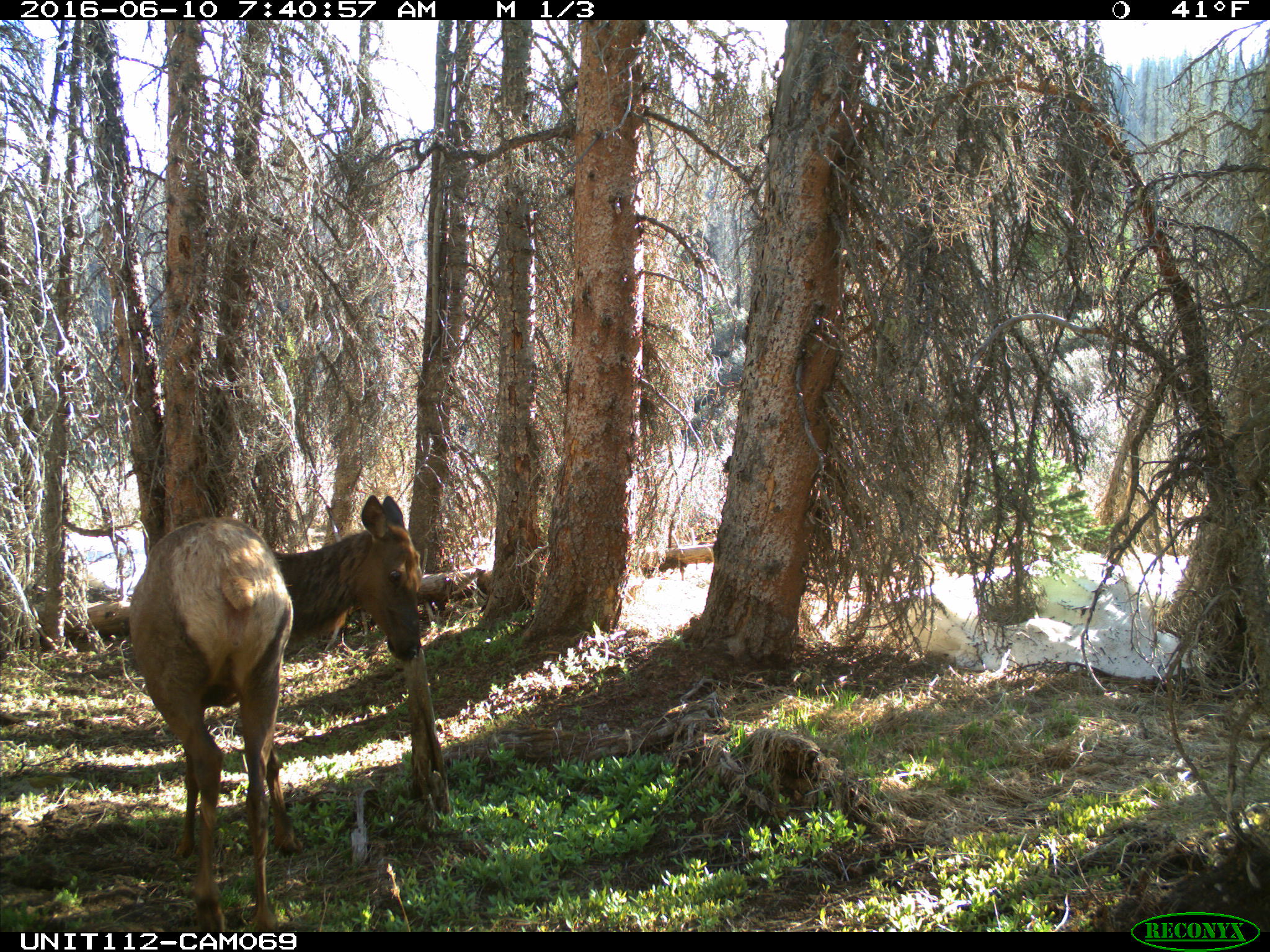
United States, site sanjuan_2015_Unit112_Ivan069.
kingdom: Animalia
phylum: Chordata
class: Mammalia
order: Artiodactyla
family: Cervidae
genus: Cervus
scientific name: Cervus elaphus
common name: red deer